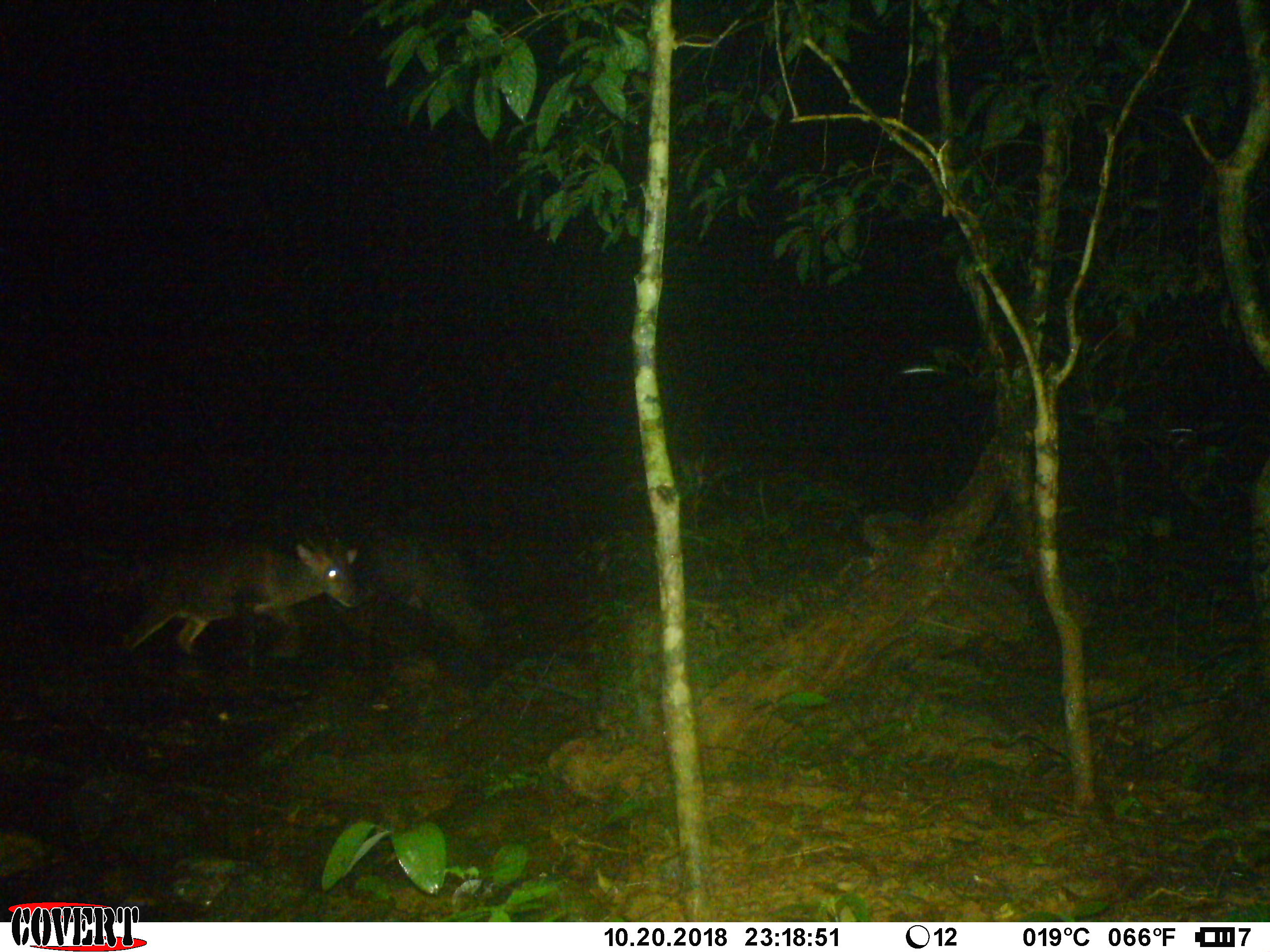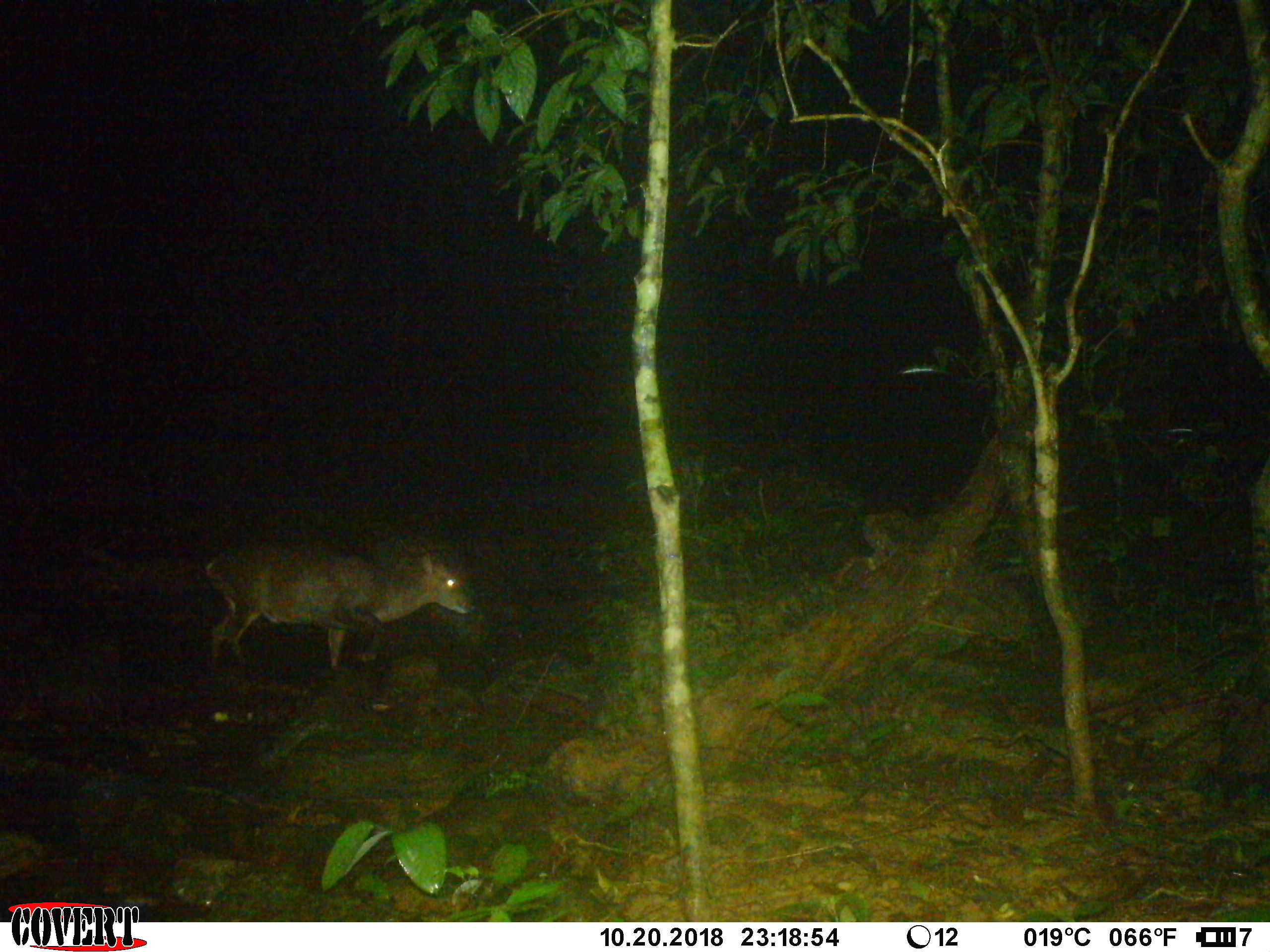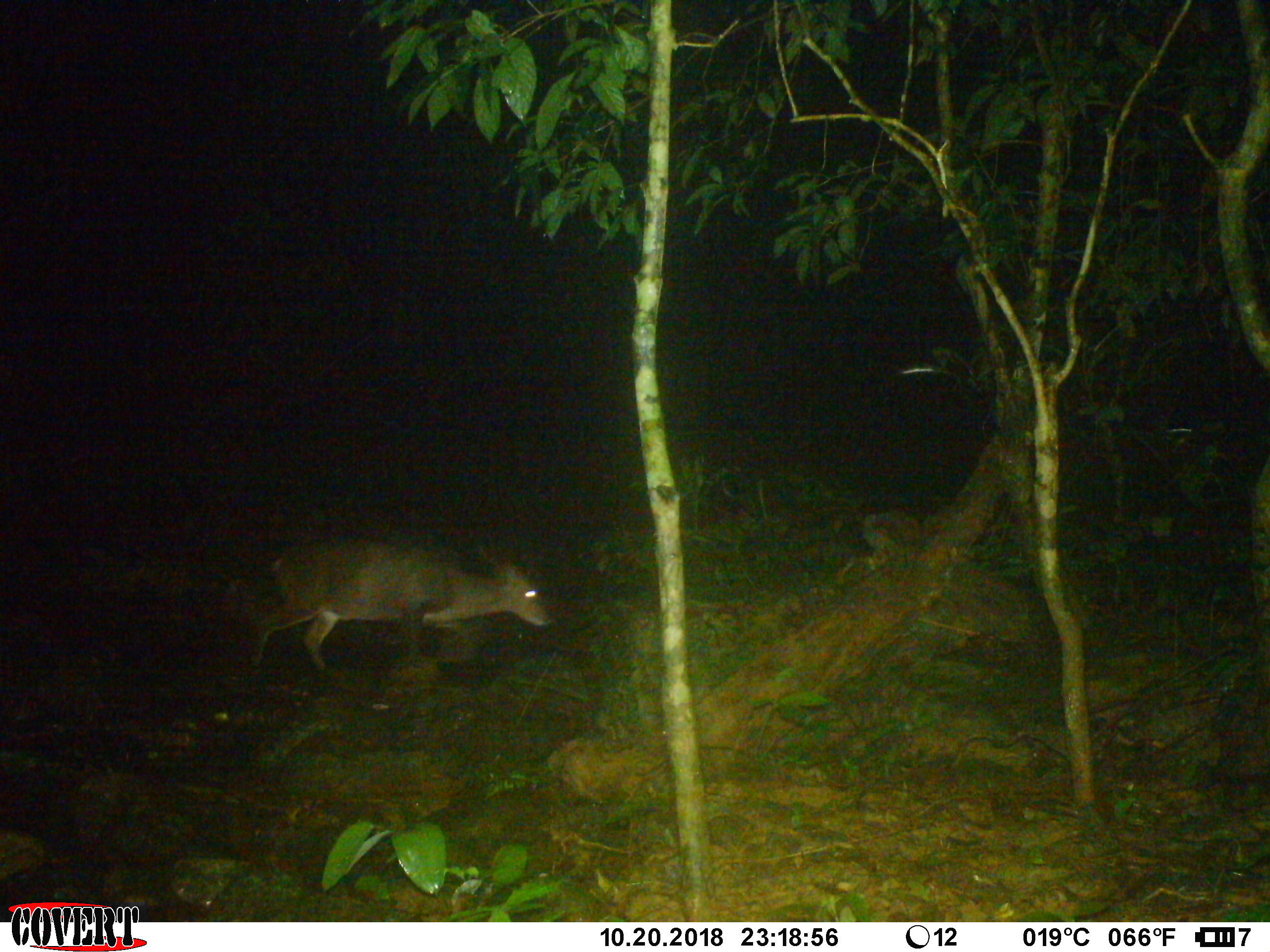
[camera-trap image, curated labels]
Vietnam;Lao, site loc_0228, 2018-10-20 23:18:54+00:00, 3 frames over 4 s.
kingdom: Animalia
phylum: Chordata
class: Mammalia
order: Artiodactyla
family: Cervidae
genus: Muntiacus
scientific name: Muntiacus vuquangensis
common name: large-antlered muntjac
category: large antlered muntjac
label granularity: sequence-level